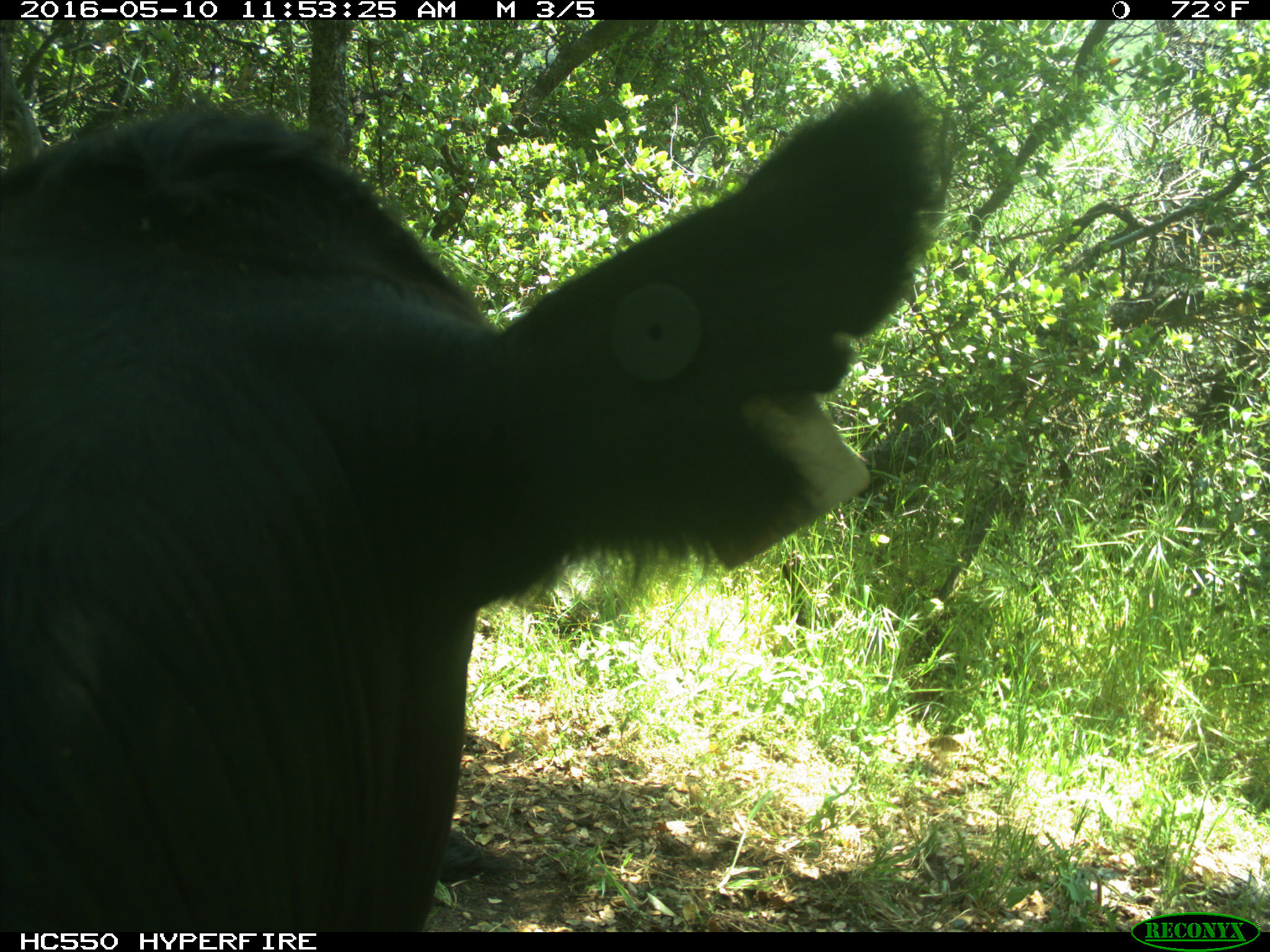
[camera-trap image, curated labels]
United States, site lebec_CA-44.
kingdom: Animalia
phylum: Chordata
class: Mammalia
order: Artiodactyla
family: Bovidae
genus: Bos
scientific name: Bos taurus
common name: domestic cow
Bos taurus (domestic cow).